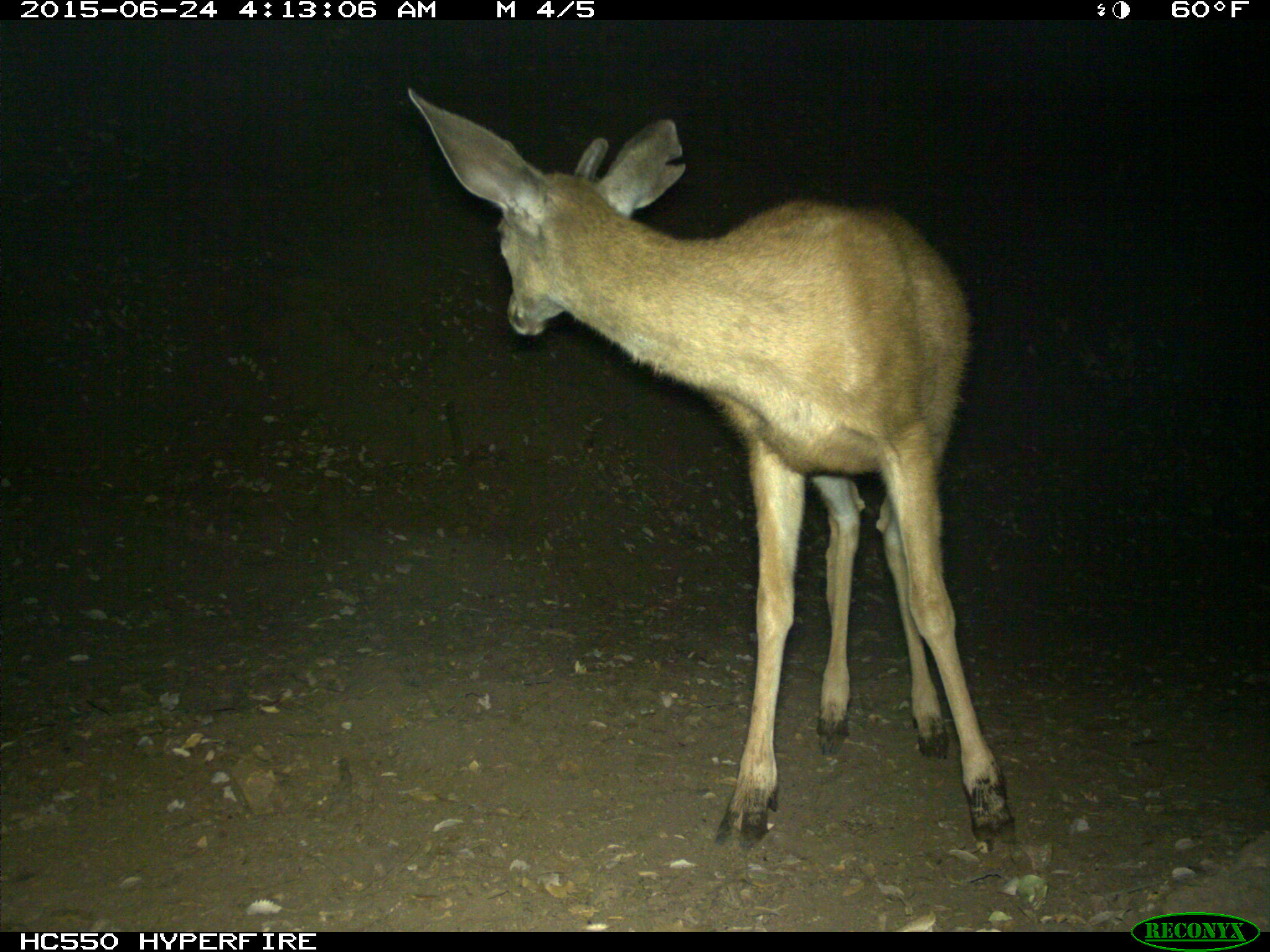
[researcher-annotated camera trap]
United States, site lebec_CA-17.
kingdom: Animalia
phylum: Chordata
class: Mammalia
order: Artiodactyla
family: Cervidae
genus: Odocoileus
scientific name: Odocoileus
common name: deer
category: unidentified deer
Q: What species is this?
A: Unidentified deer (deer) (Odocoileus).